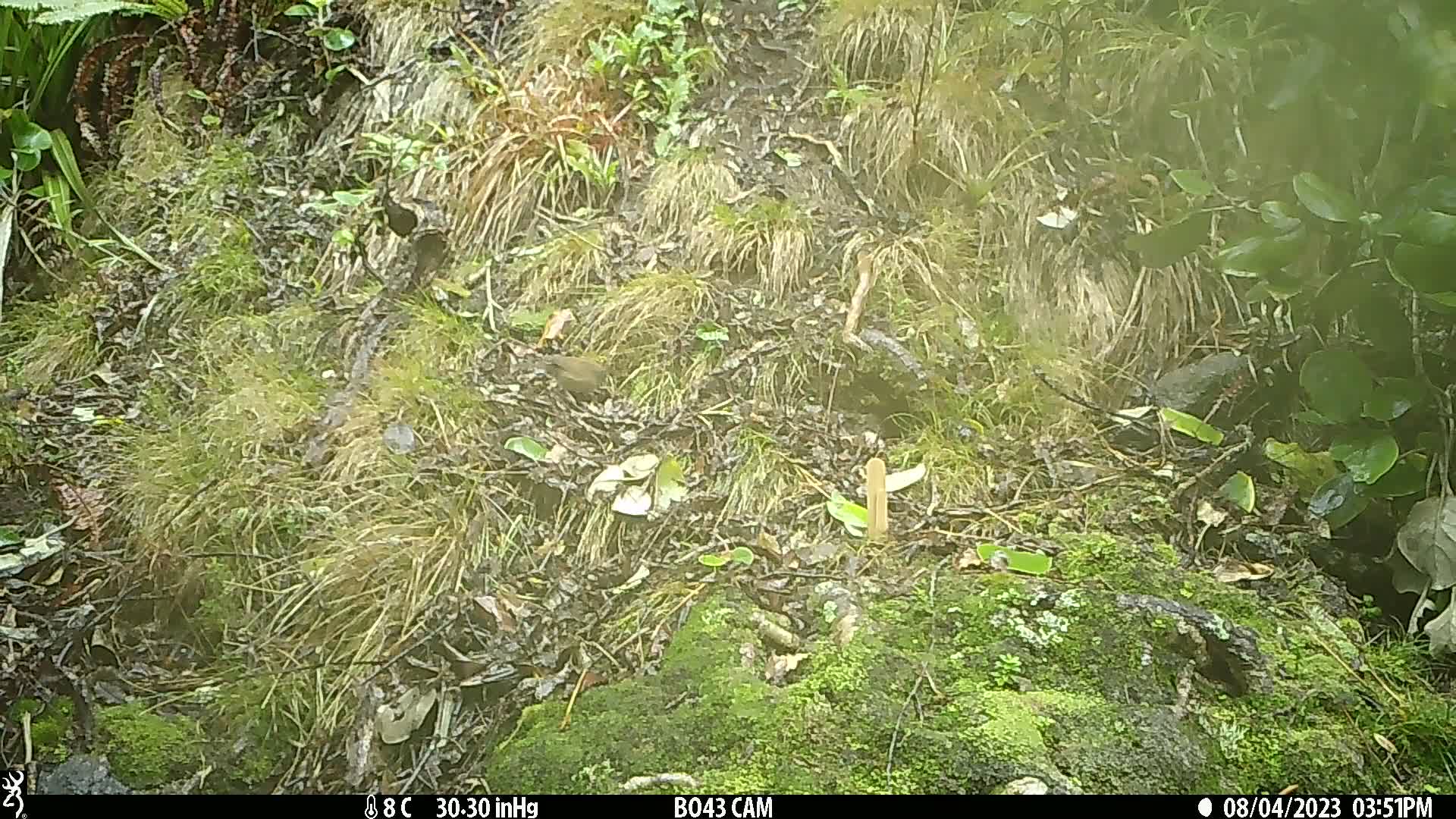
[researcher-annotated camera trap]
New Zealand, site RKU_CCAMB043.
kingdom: Animalia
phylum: Chordata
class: Aves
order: Passeriformes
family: Prunellidae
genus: Prunella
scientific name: Prunella modularis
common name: dunnock